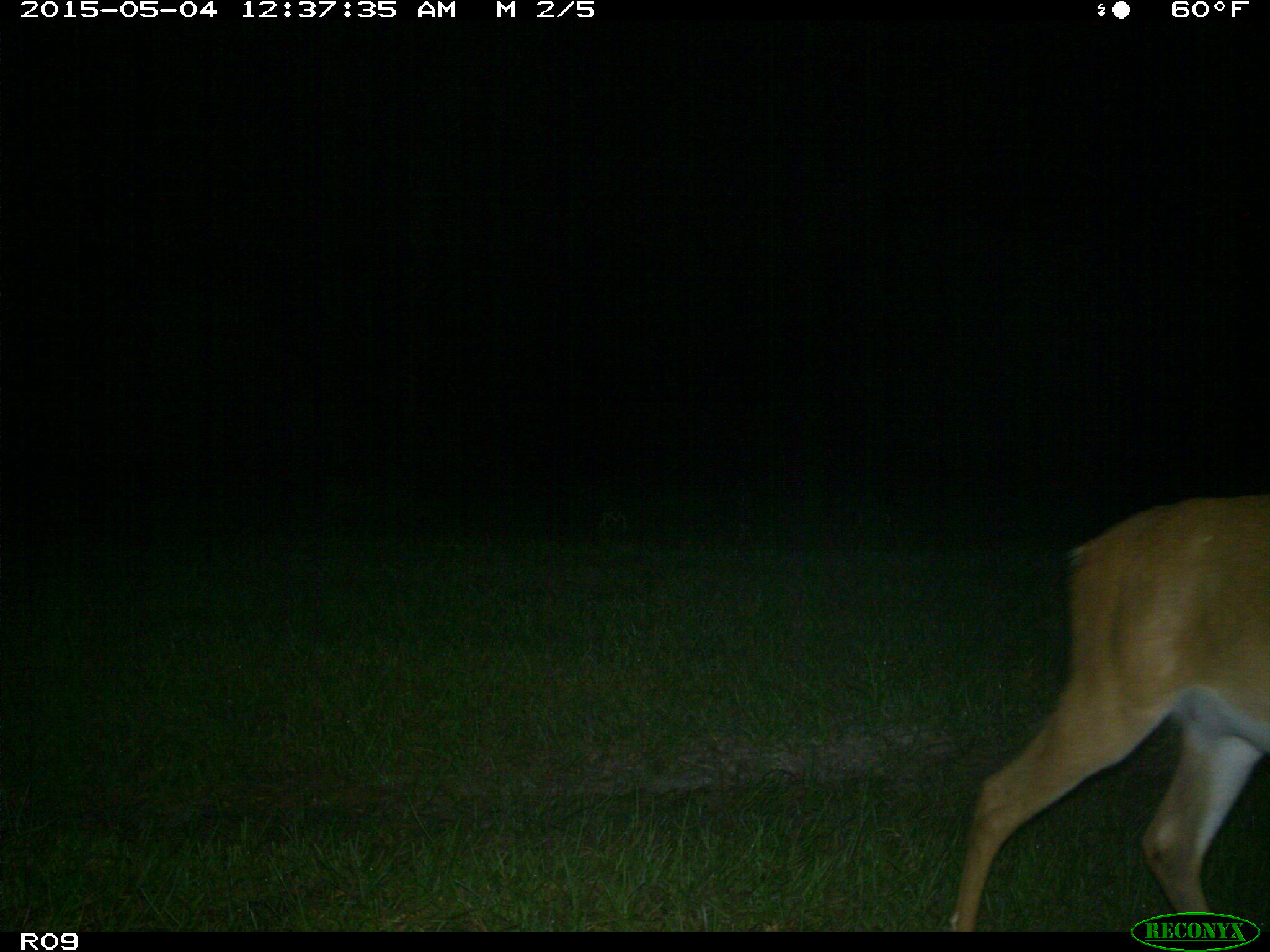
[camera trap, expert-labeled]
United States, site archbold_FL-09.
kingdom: Animalia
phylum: Chordata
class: Mammalia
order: Artiodactyla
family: Cervidae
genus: Odocoileus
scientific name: Odocoileus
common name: deer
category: unidentified deer